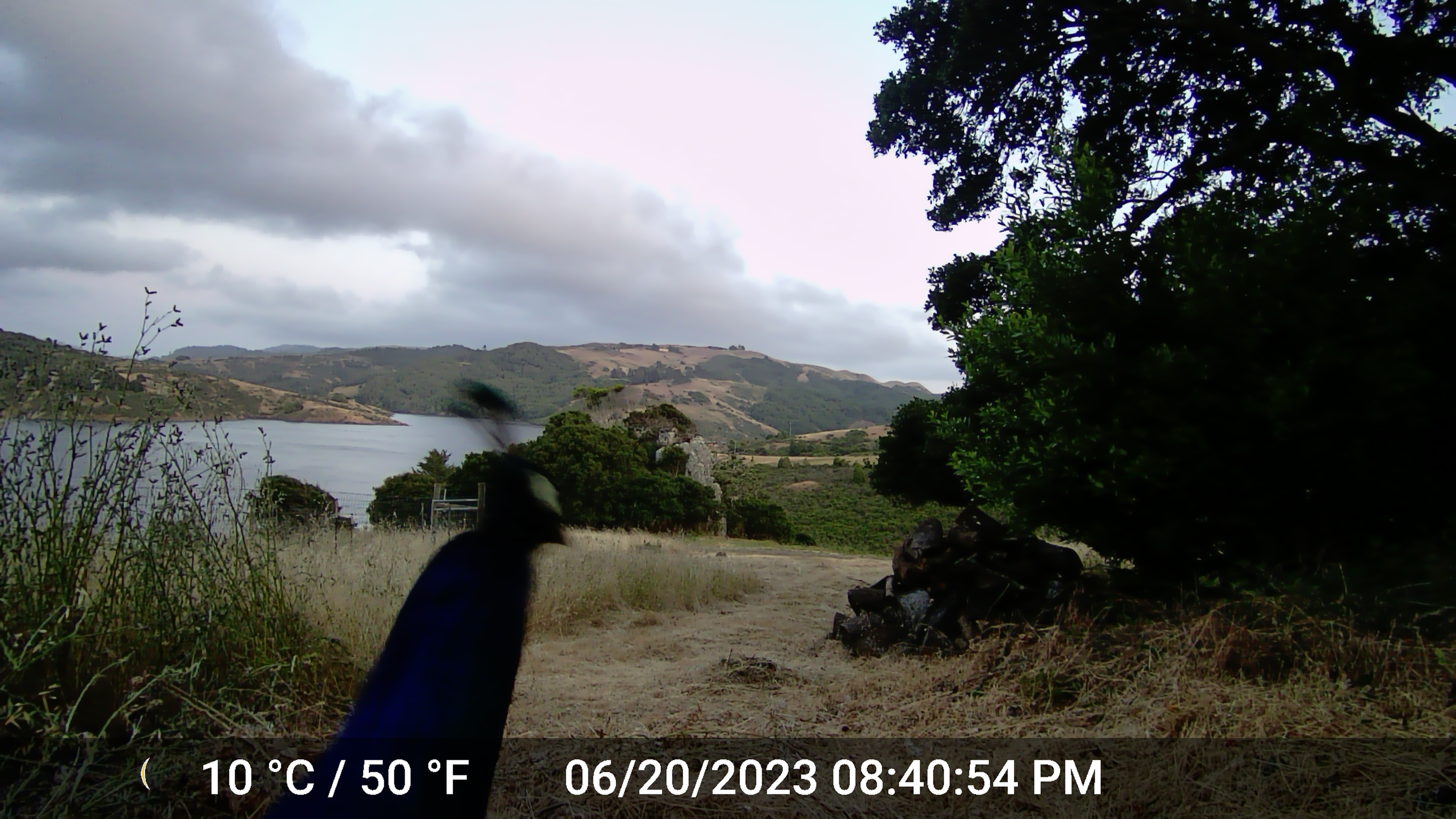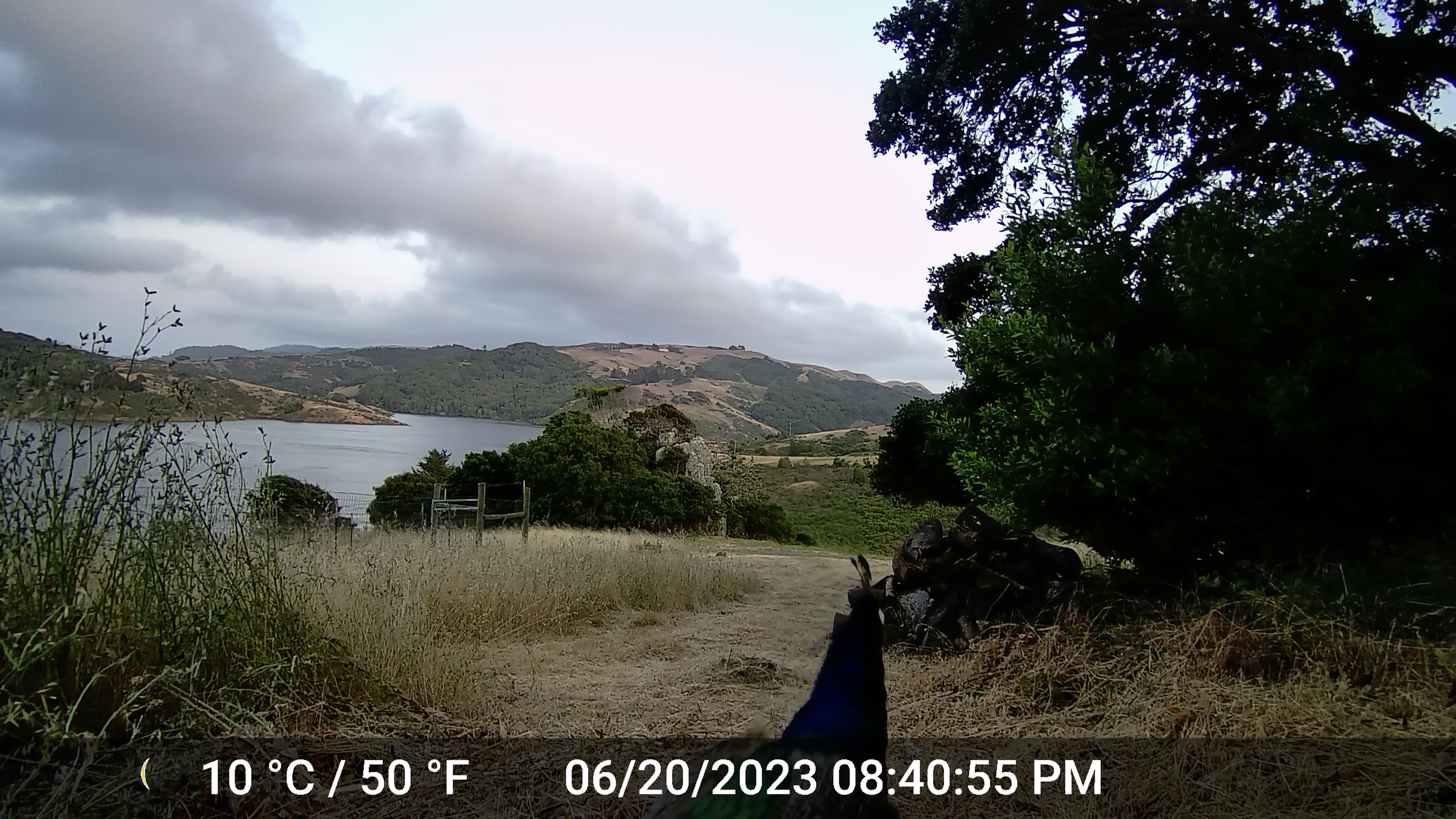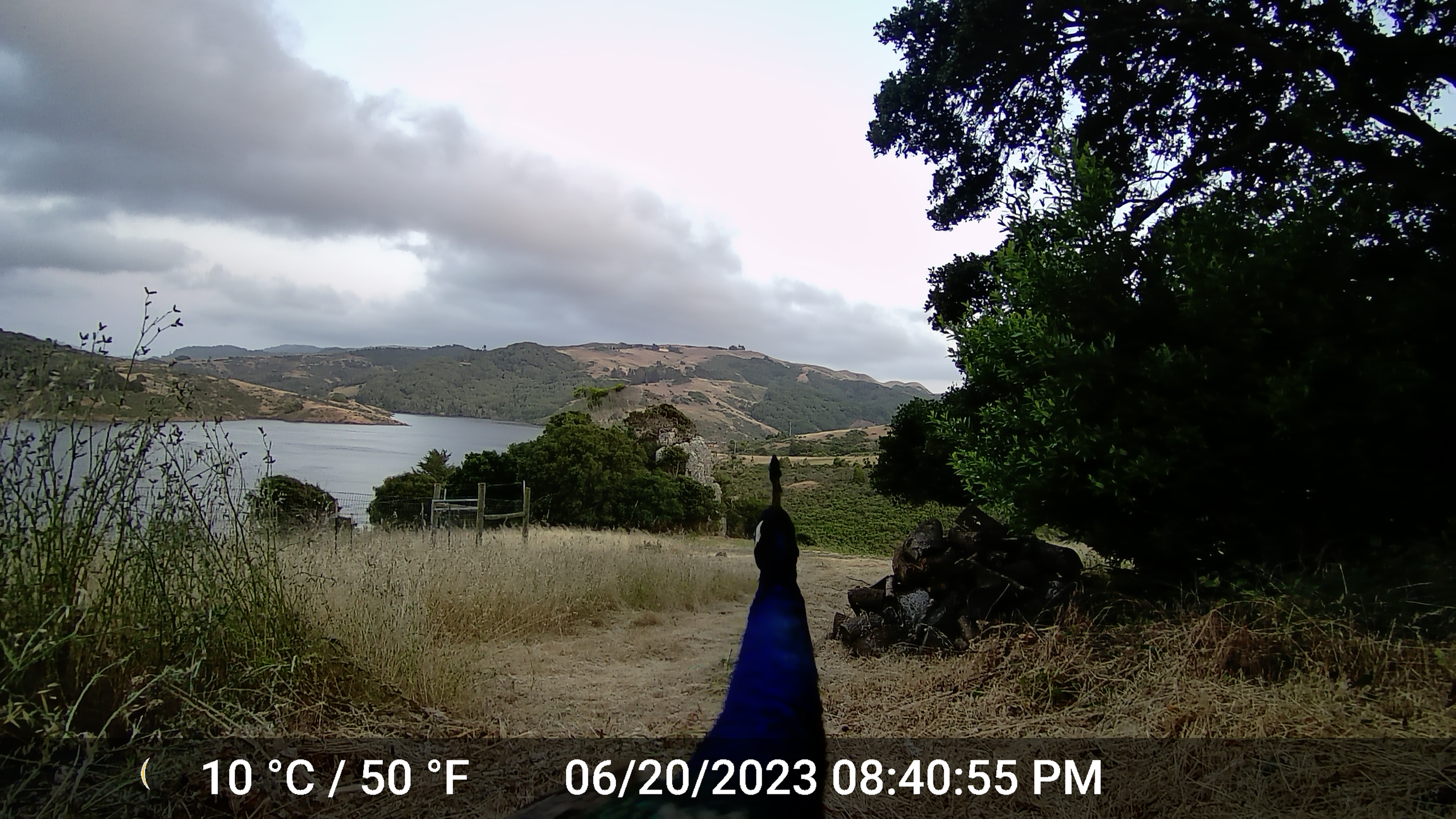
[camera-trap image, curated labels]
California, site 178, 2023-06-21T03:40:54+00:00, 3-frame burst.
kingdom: Animalia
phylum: Chordata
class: Aves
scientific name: Aves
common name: bird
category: unknown bird